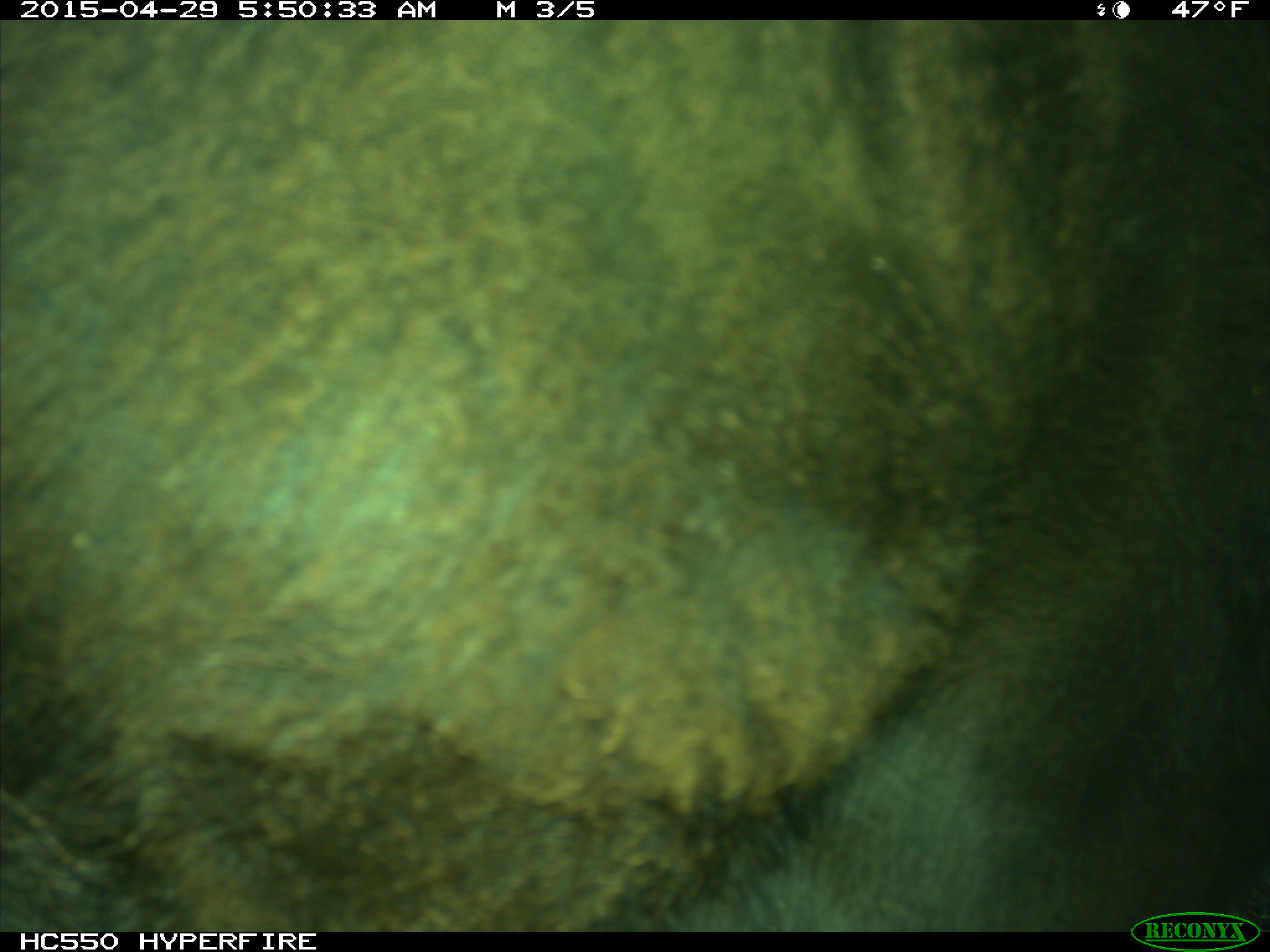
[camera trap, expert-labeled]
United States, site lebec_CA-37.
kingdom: Animalia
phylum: Chordata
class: Mammalia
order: Artiodactyla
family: Bovidae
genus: Bos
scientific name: Bos taurus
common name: domestic cow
Bos taurus (domestic cow).